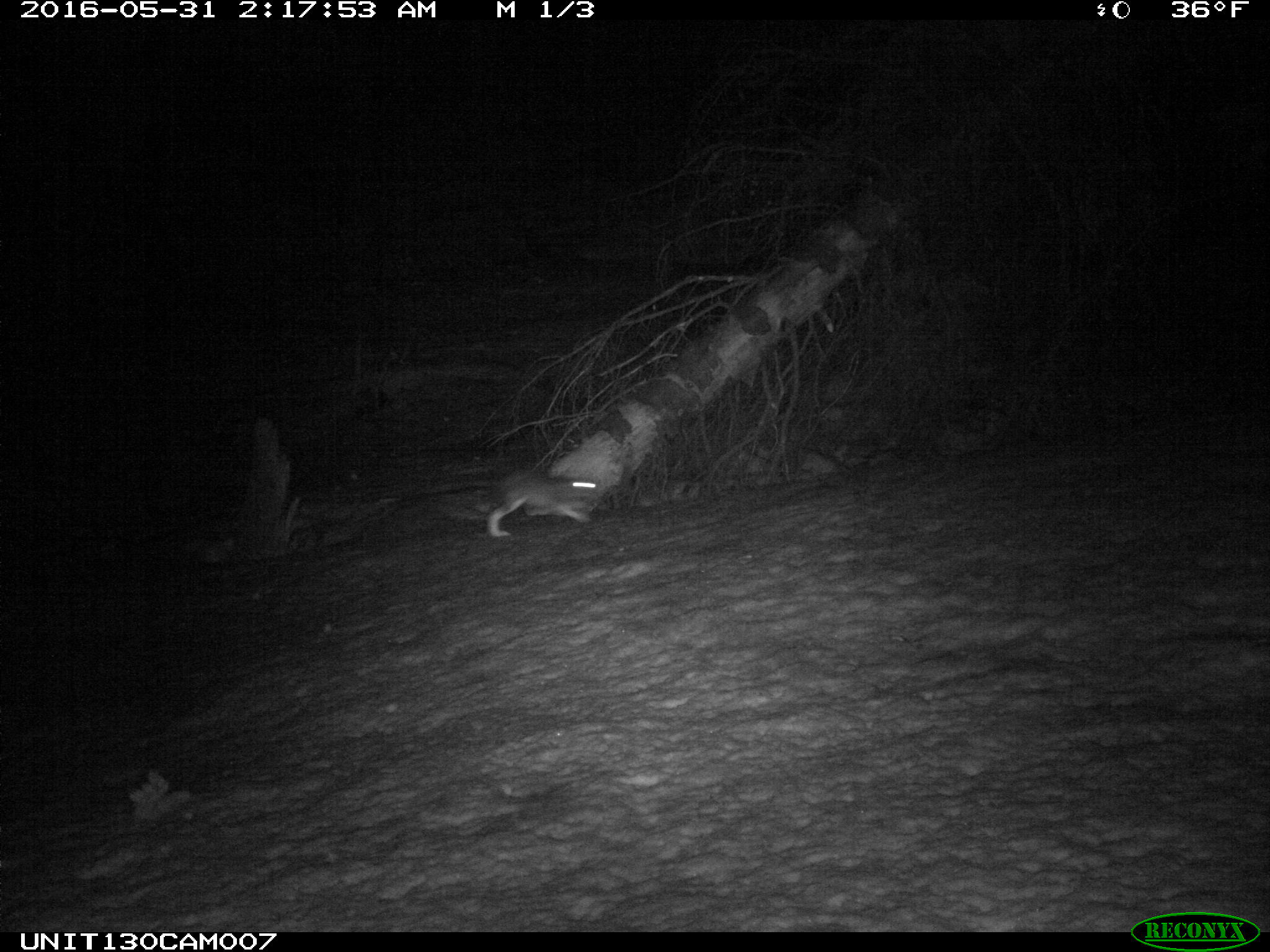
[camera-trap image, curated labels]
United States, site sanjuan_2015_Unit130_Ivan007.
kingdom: Animalia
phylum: Chordata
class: Mammalia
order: Lagomorpha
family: Leporidae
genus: Lepus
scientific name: Lepus americanus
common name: snowshoe hare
Lepus americanus (snowshoe hare).